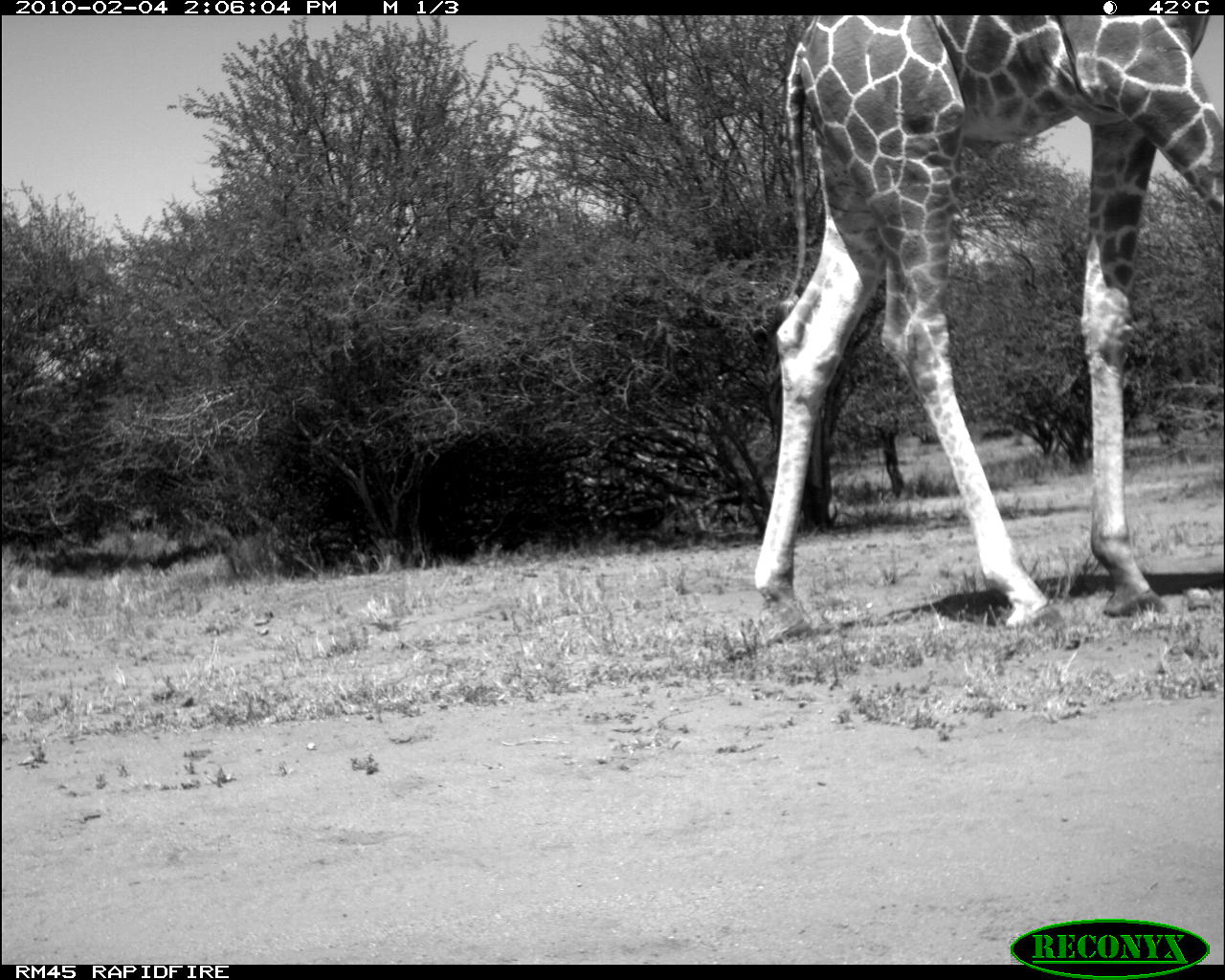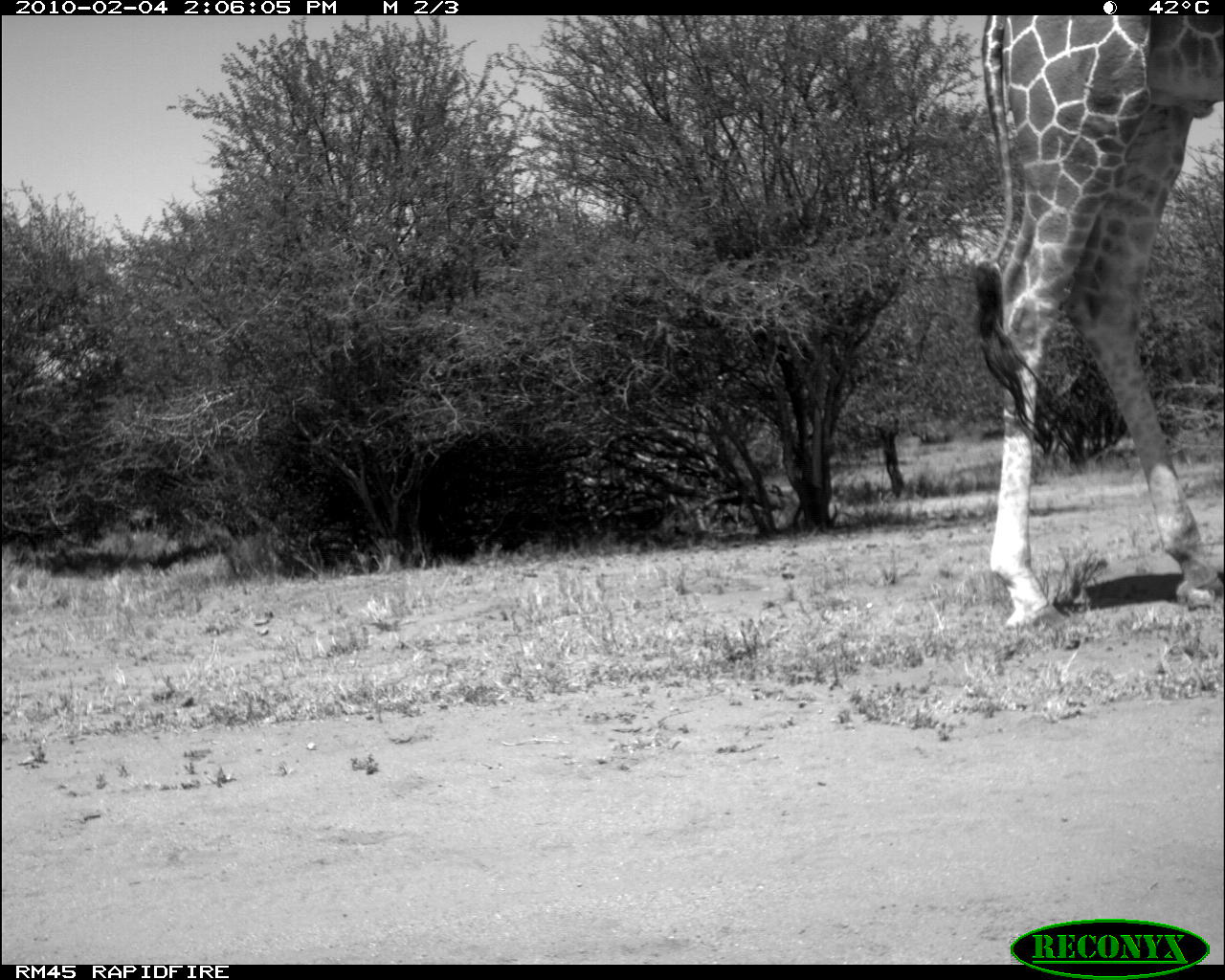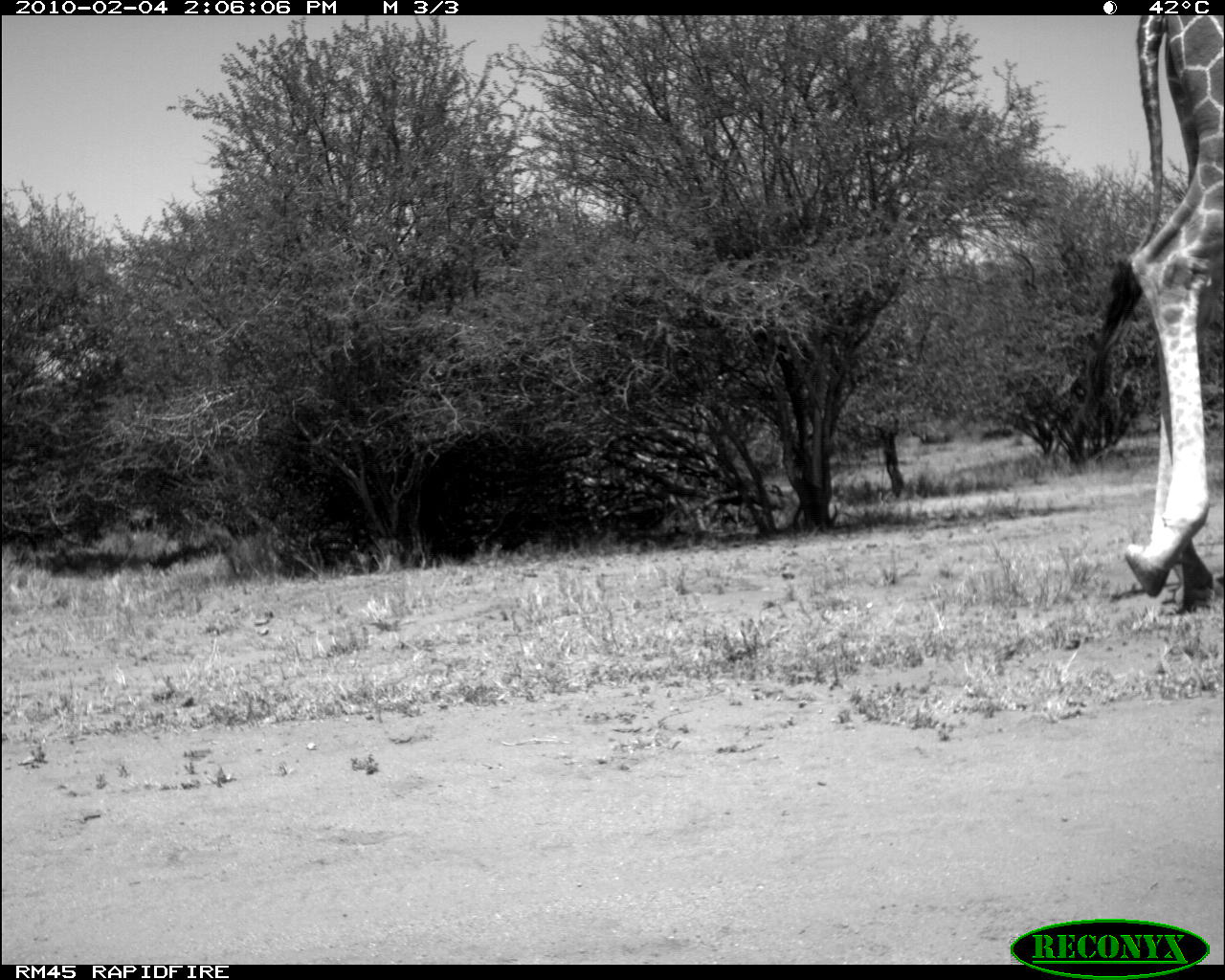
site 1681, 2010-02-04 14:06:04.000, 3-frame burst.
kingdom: Animalia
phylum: Chordata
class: Mammalia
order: Artiodactyla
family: Giraffidae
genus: Giraffa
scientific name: Giraffa camelopardalis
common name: giraffe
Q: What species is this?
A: Giraffa camelopardalis (giraffe).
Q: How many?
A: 1.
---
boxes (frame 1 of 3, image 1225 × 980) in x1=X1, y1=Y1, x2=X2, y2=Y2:
giraffa camelopardalis: x1=751, y1=14, x2=1221, y2=641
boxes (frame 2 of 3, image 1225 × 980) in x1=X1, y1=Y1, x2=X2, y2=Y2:
giraffa camelopardalis: x1=969, y1=15, x2=1222, y2=629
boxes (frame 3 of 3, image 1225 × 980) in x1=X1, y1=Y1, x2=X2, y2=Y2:
giraffa camelopardalis: x1=1065, y1=15, x2=1222, y2=612